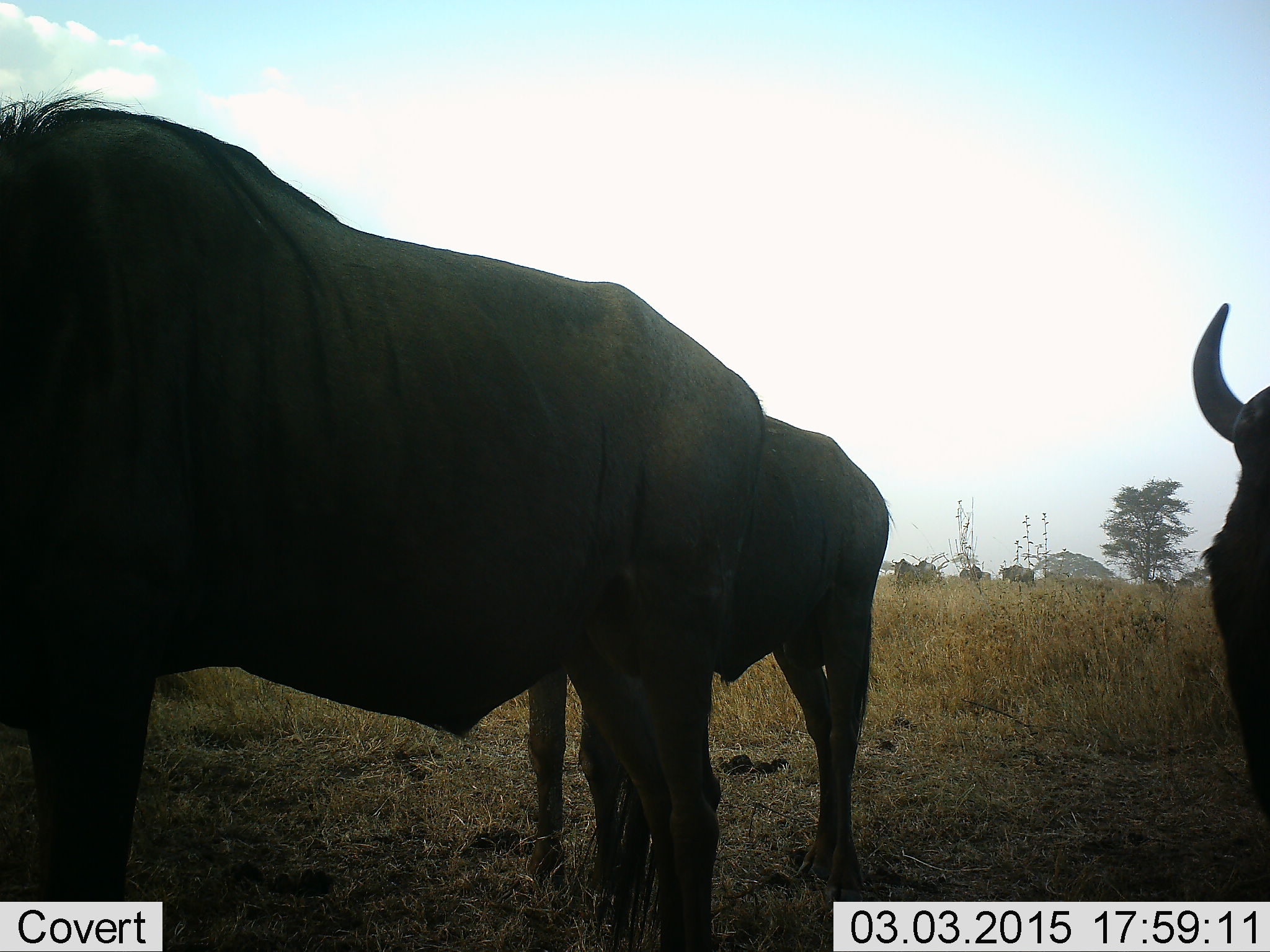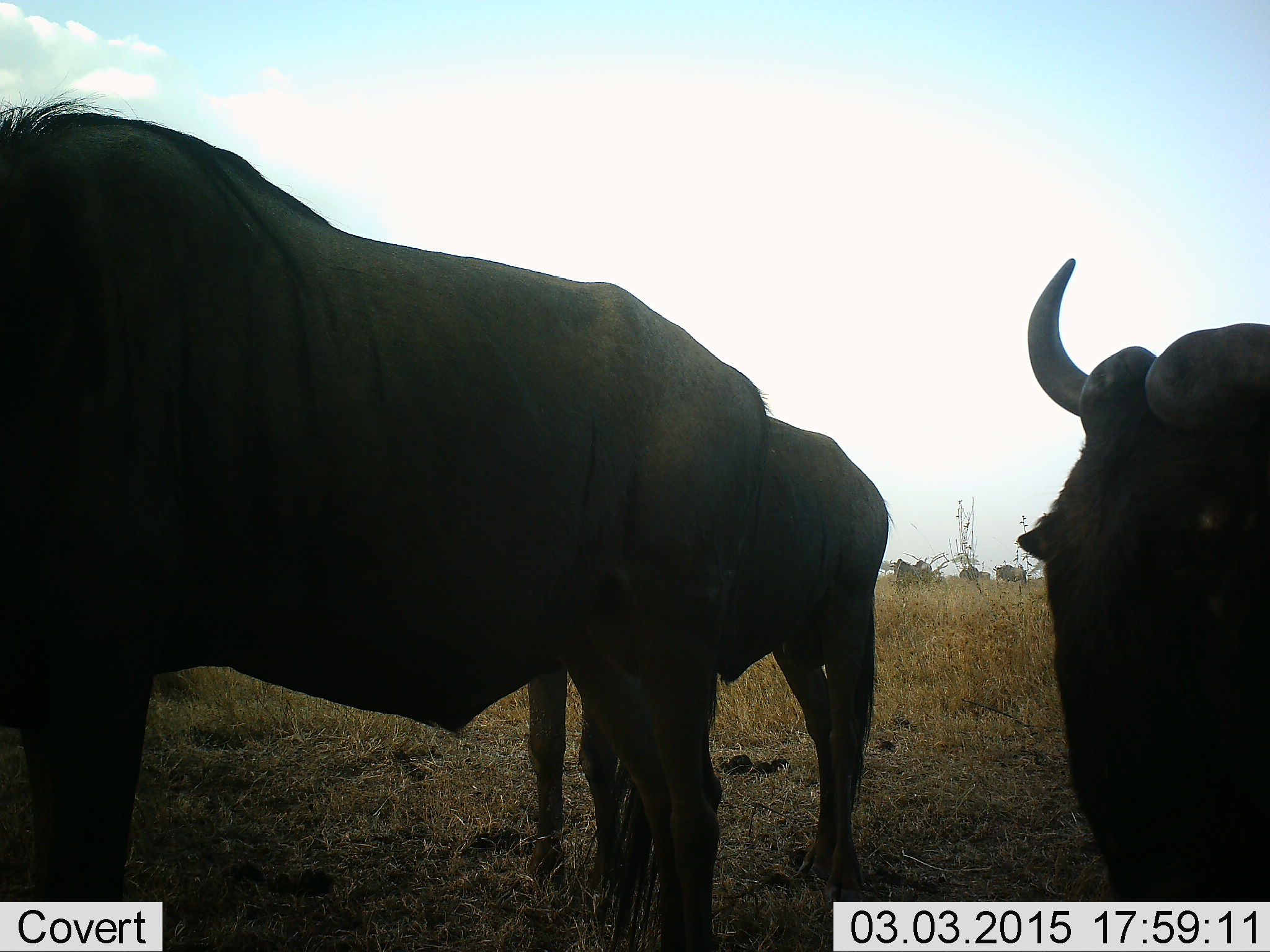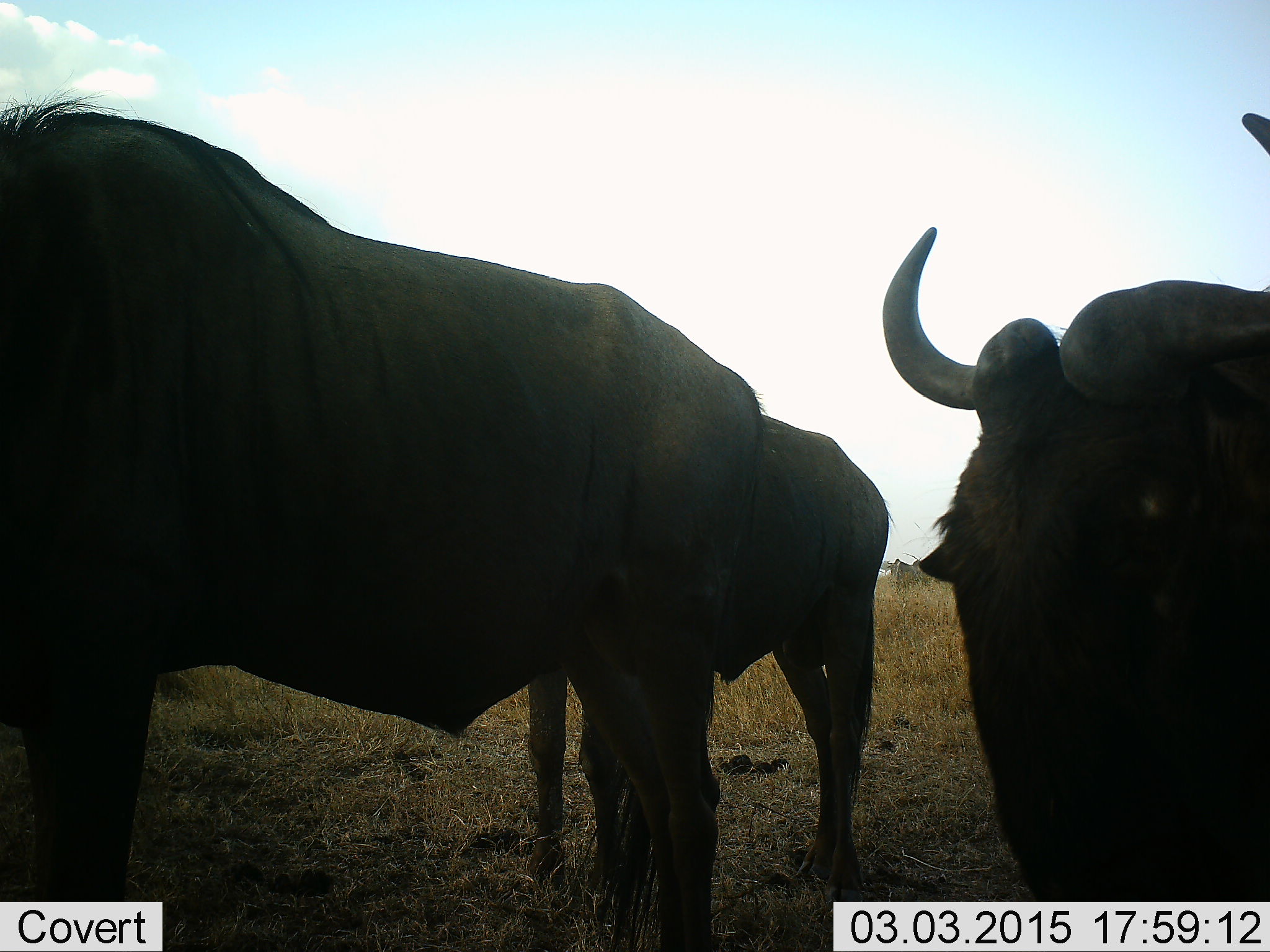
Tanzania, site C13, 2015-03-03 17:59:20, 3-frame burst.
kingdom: Animalia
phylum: Chordata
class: Mammalia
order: Artiodactyla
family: Bovidae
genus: Connochaetes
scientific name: Connochaetes taurinus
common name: blue wildebeest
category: wildebeest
Wildebeest (blue wildebeest) (Connochaetes taurinus), count 3. Behavior (volunteer vote fractions): standing 90%, resting 10%, moving 60%, interacting 0%. Young present (vote fraction): 0%. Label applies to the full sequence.